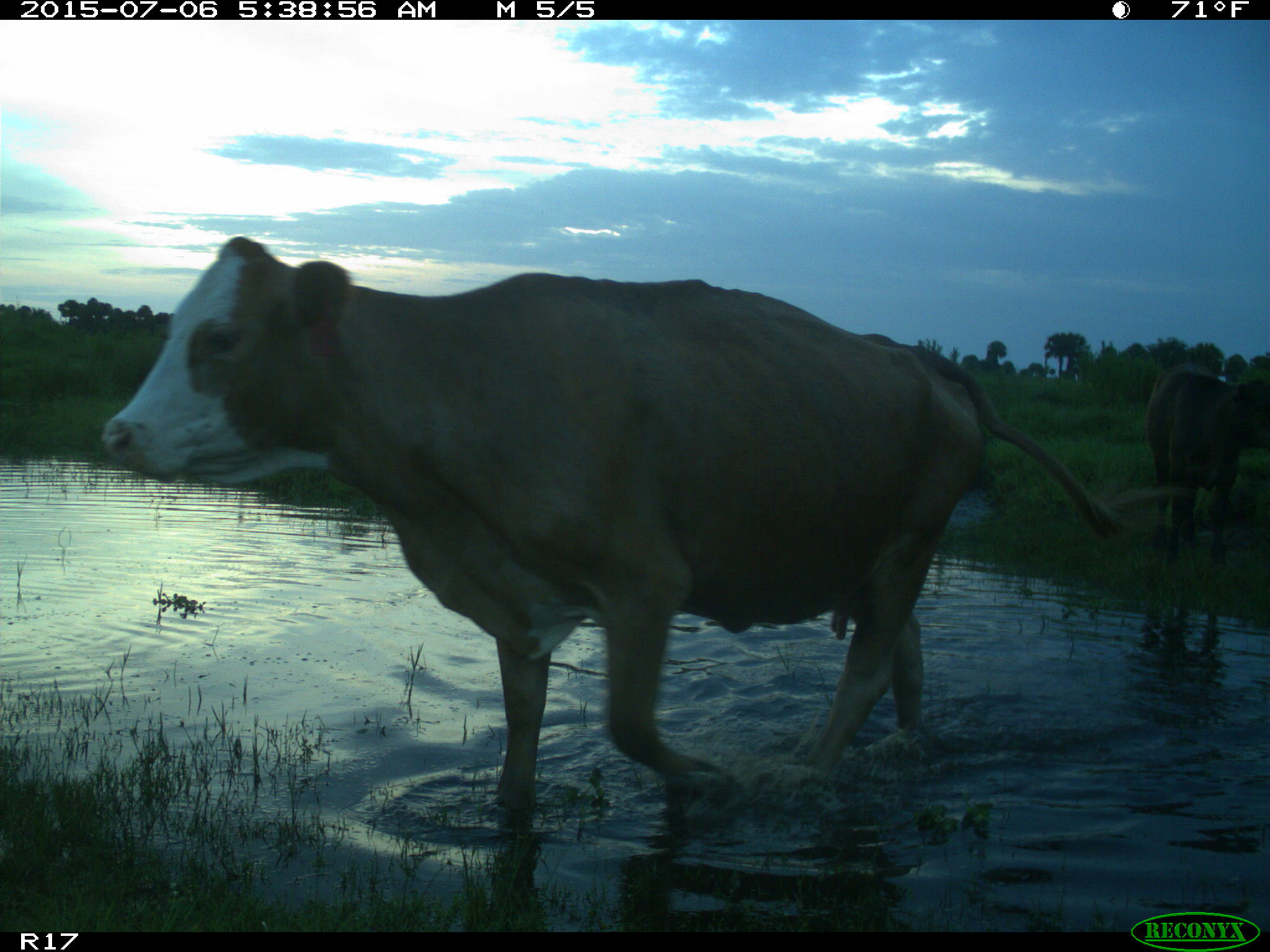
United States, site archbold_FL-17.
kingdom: Animalia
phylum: Chordata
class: Mammalia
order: Artiodactyla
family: Bovidae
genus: Bos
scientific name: Bos taurus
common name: domestic cow